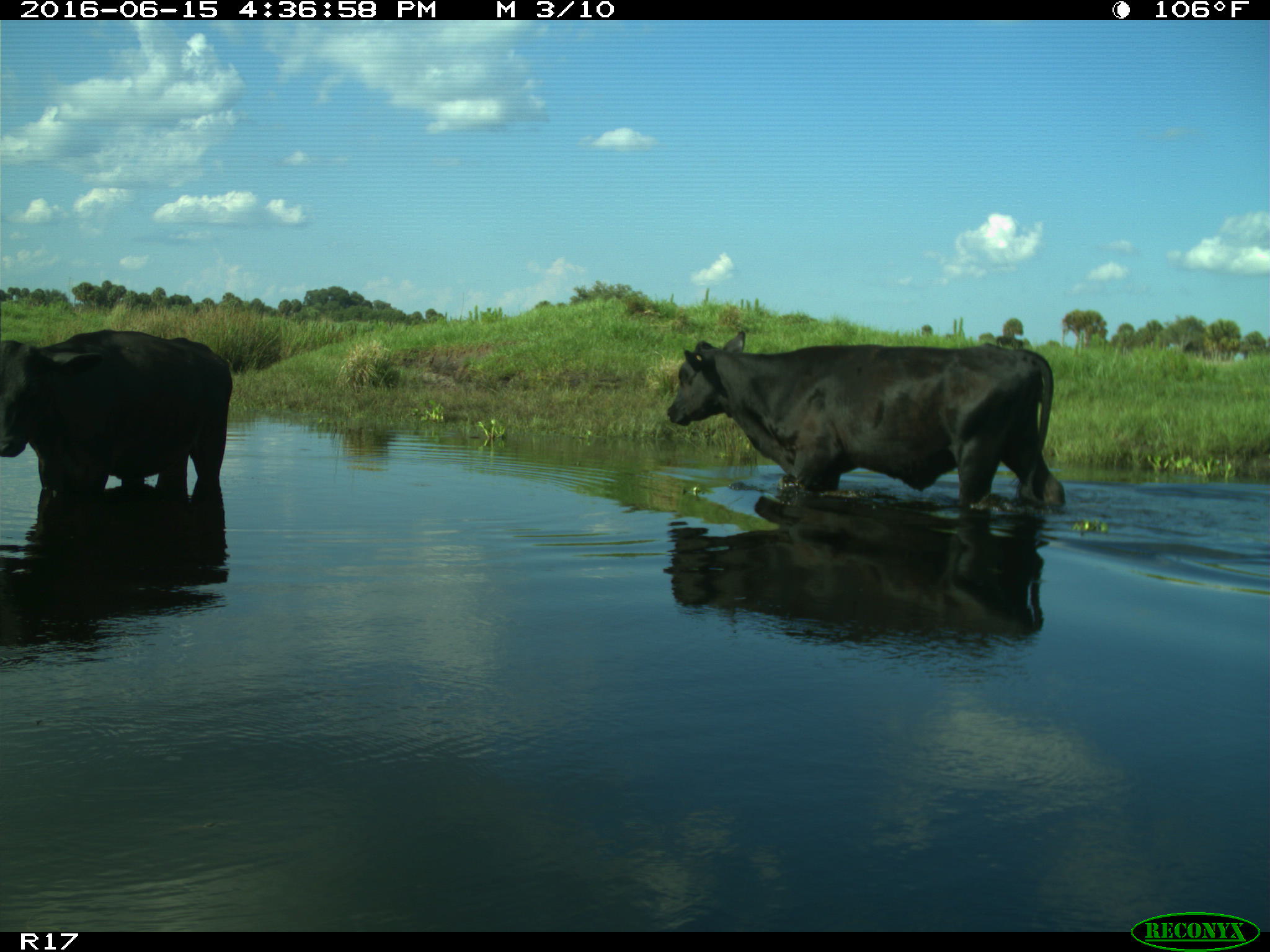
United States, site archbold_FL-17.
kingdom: Animalia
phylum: Chordata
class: Mammalia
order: Artiodactyla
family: Bovidae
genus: Bos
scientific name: Bos taurus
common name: domestic cow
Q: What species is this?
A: Bos taurus (domestic cow).